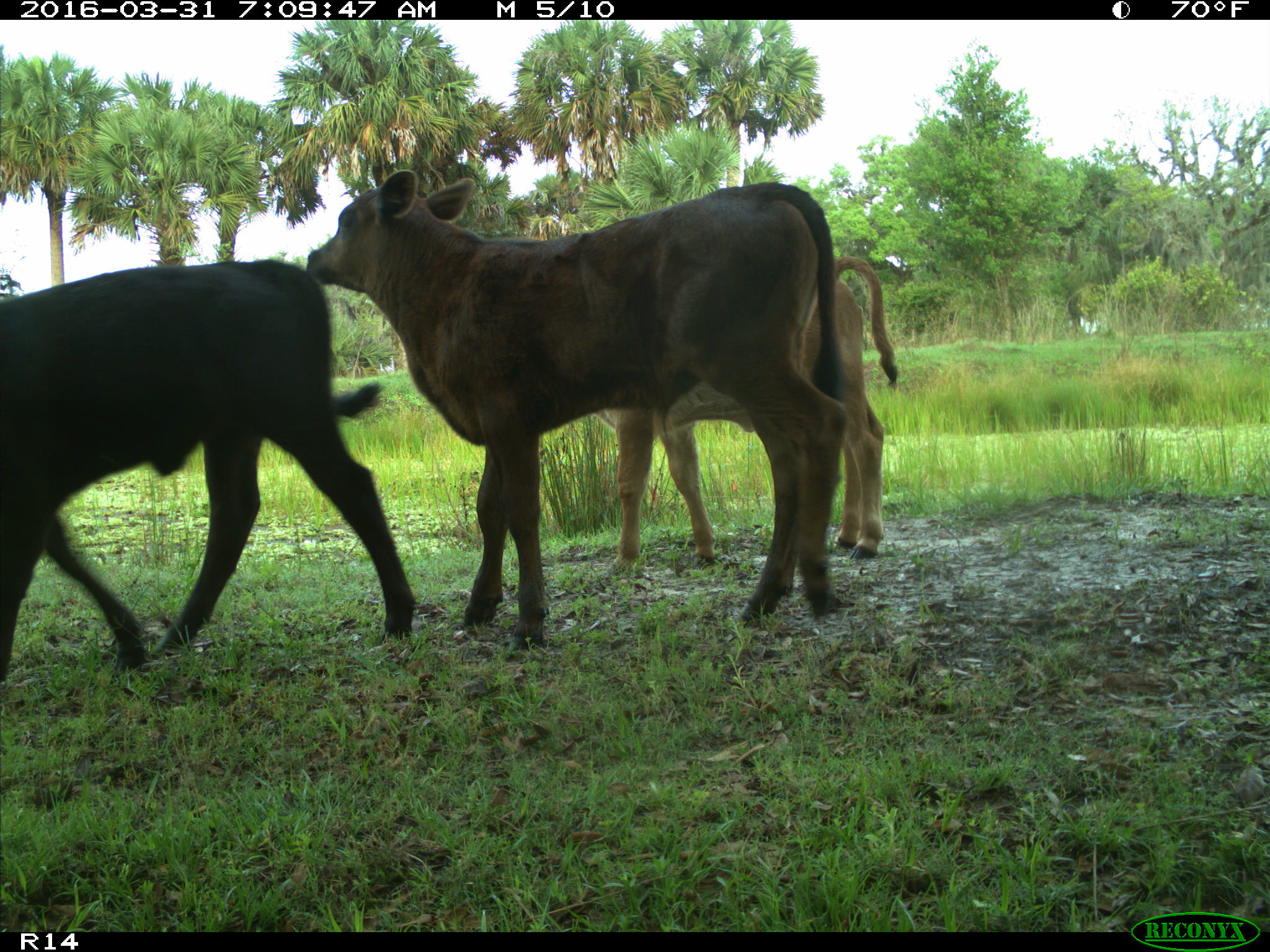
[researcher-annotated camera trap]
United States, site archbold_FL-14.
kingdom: Animalia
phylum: Chordata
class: Mammalia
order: Artiodactyla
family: Bovidae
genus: Bos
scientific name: Bos taurus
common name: domestic cow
Bos taurus (domestic cow).